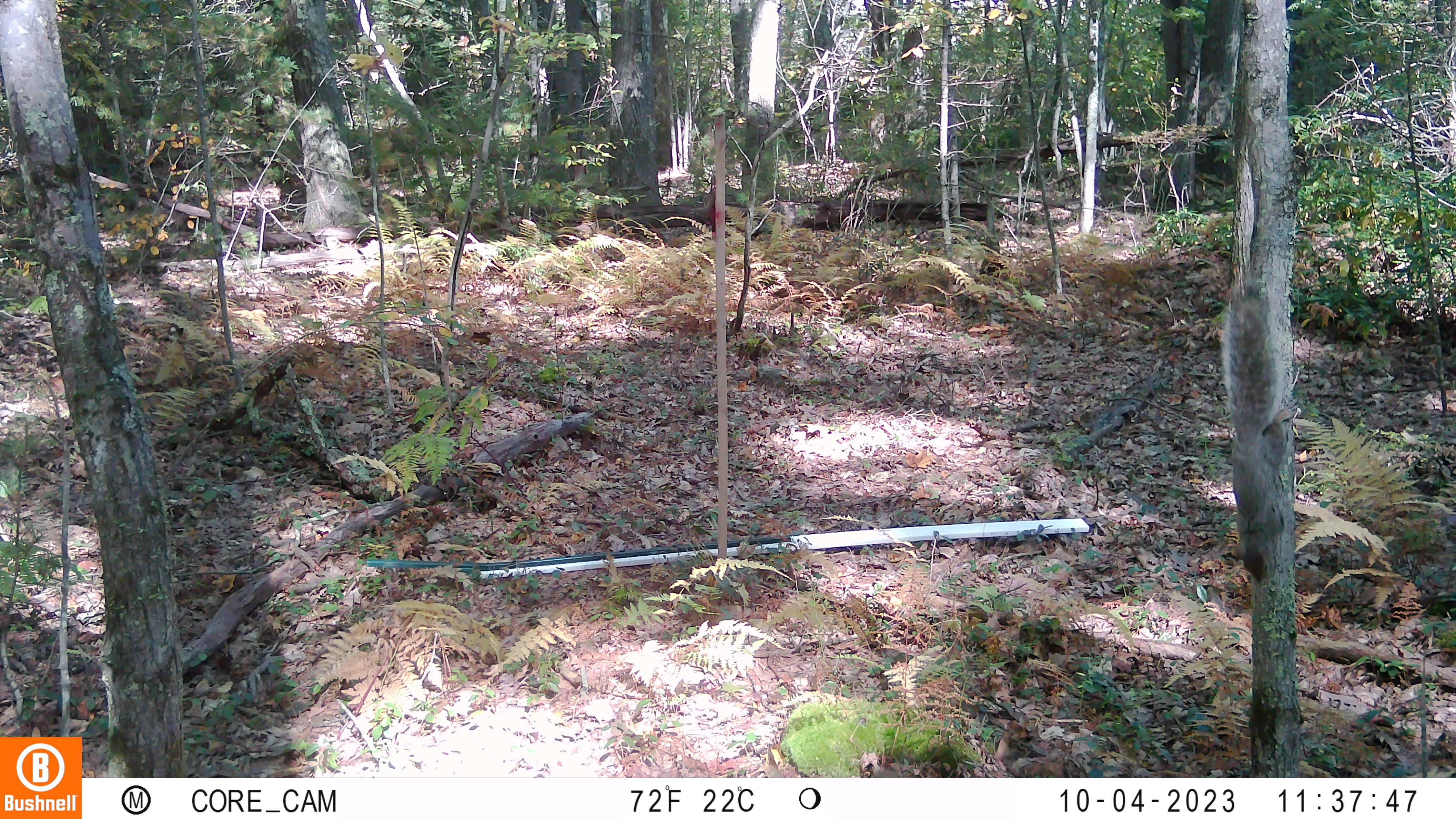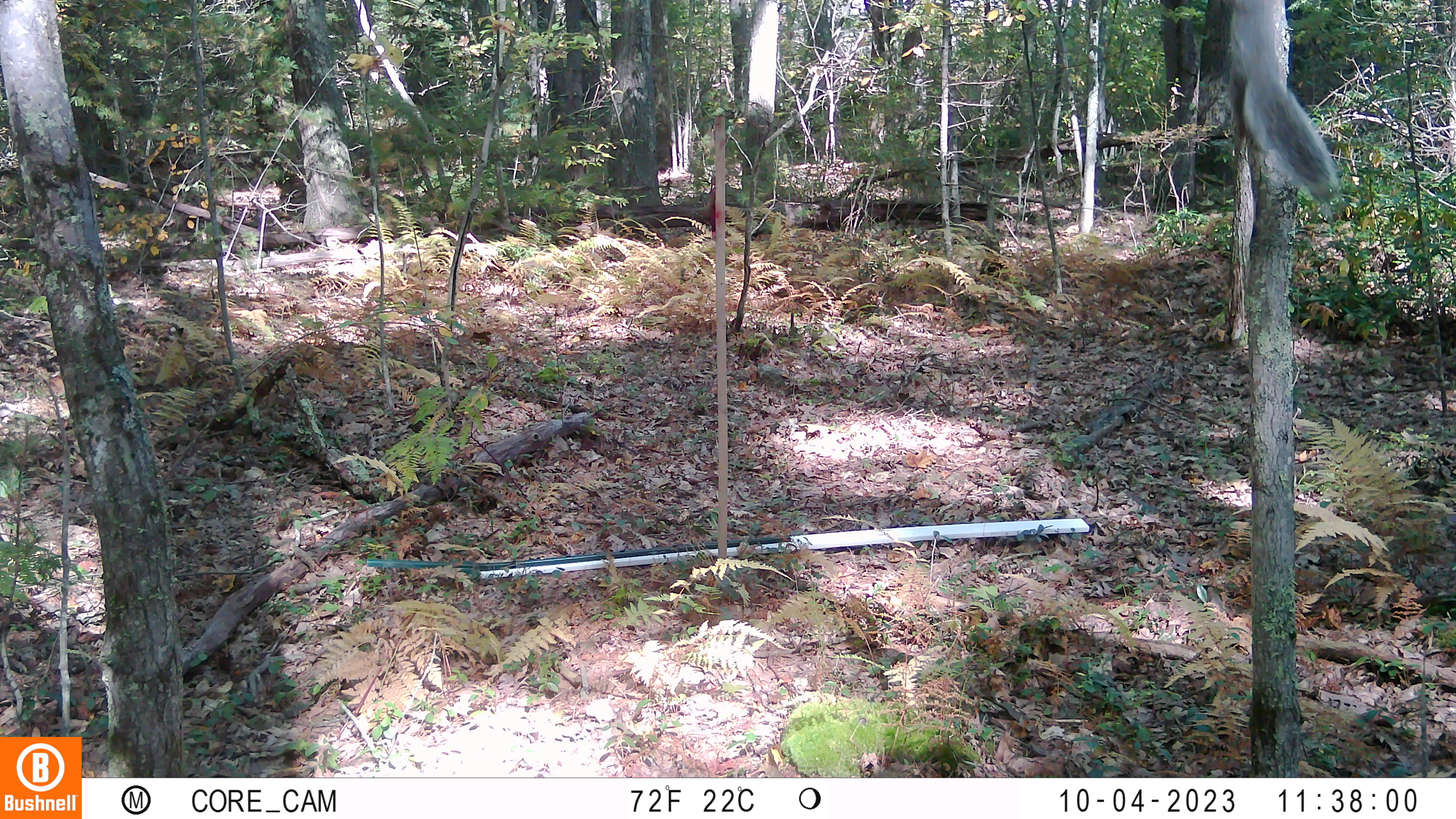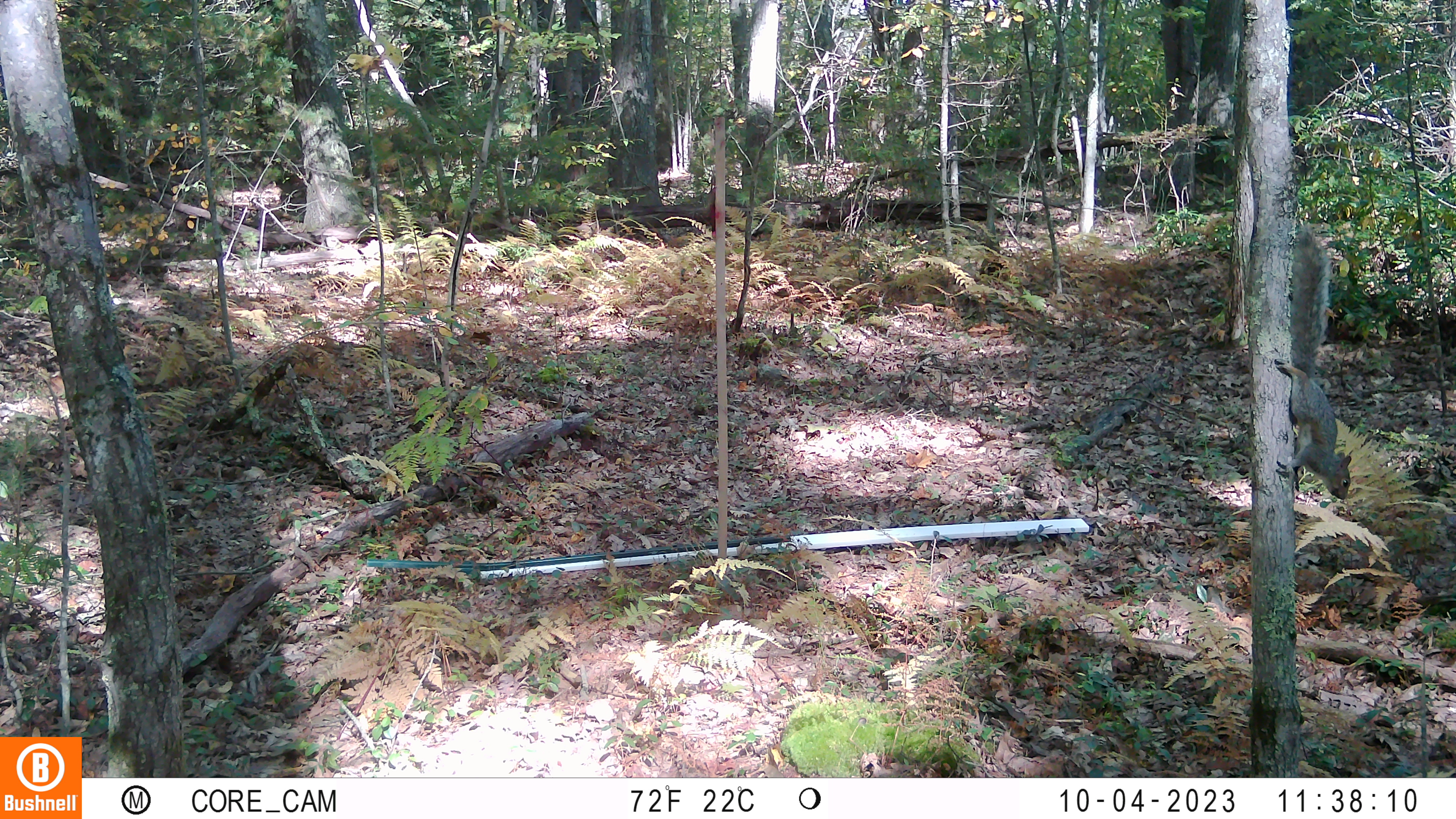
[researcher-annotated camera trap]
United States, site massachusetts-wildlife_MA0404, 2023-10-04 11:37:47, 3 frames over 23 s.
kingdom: Animalia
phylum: Chordata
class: Mammalia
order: Rodentia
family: Sciuridae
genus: Sciurus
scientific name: Sciurus carolinensis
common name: gray squirrel